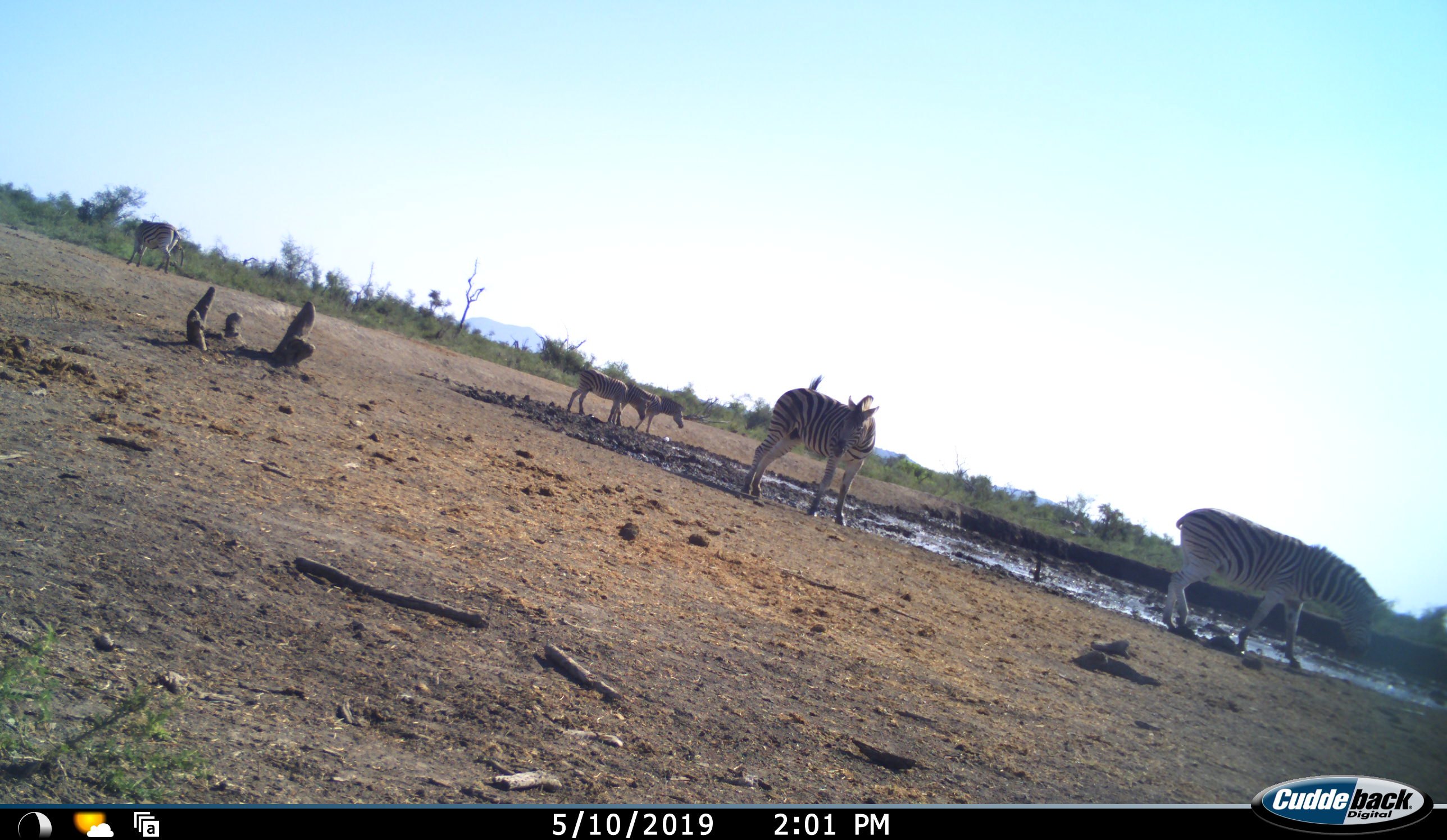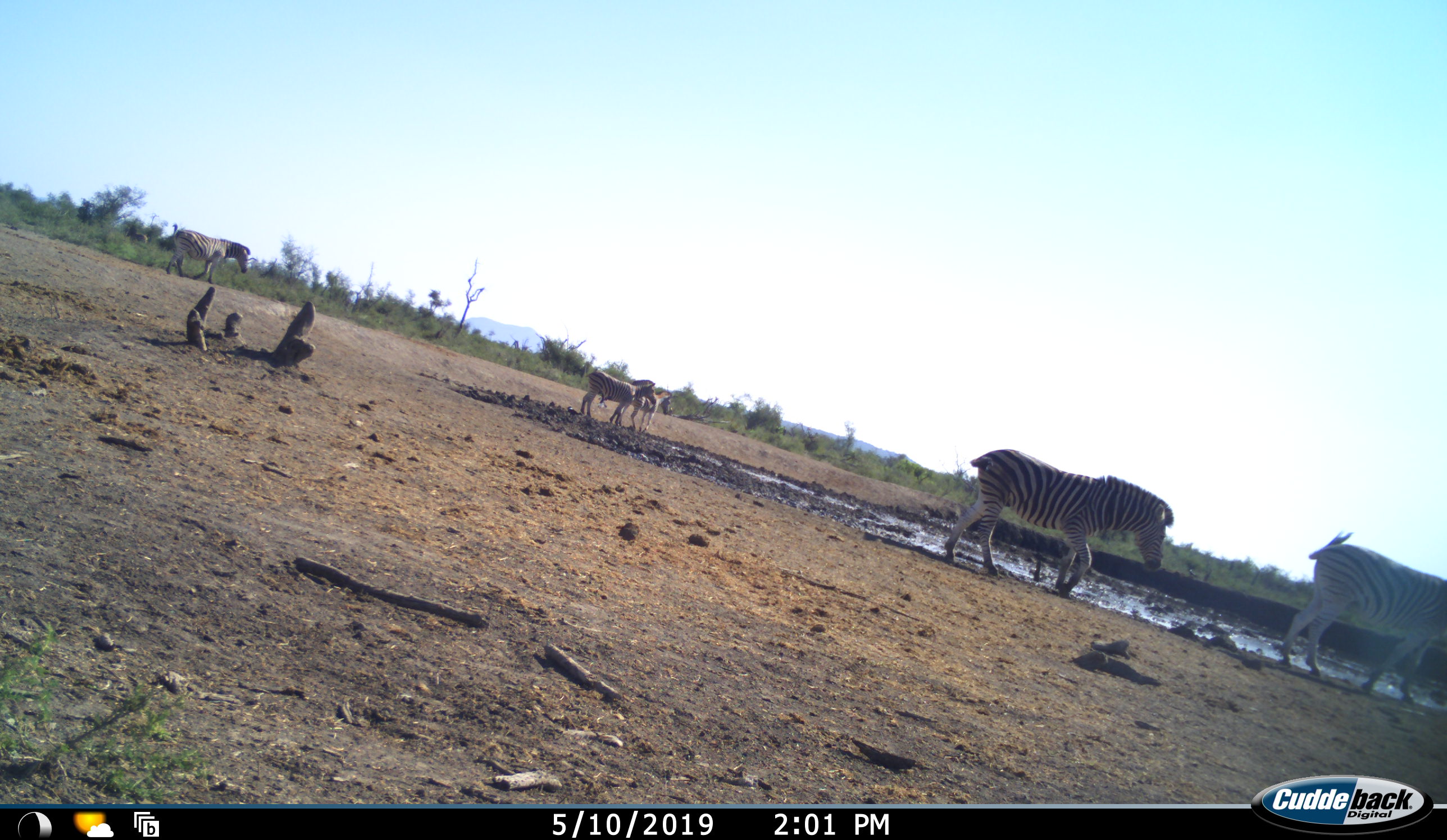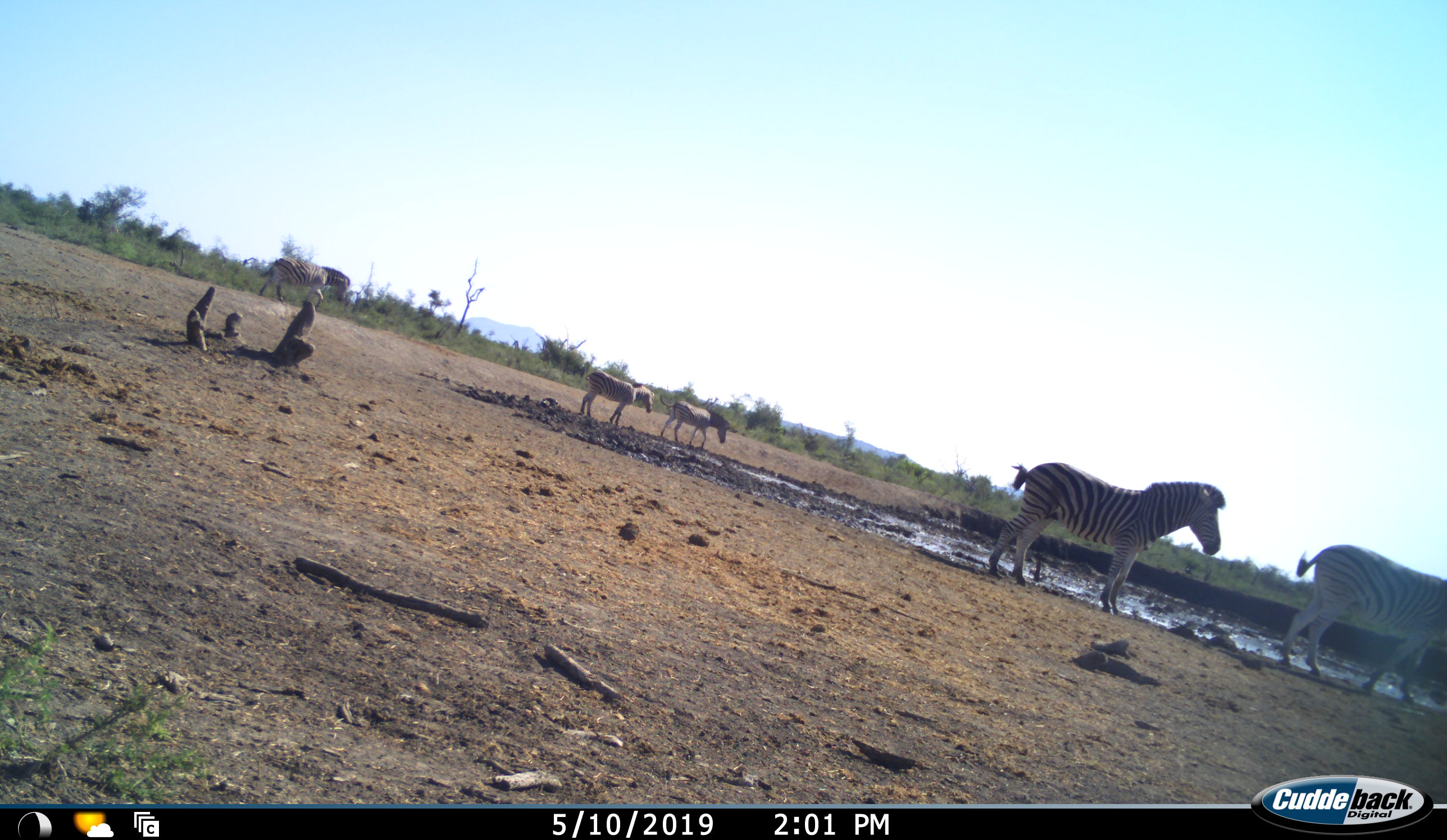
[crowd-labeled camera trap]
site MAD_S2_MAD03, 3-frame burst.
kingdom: Animalia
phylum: Chordata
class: Mammalia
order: Perissodactyla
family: Equidae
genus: Equus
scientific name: Equus quagga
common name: plains zebra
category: zebraplains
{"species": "zebraplains (plains zebra) (Equus quagga)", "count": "5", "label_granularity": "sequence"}